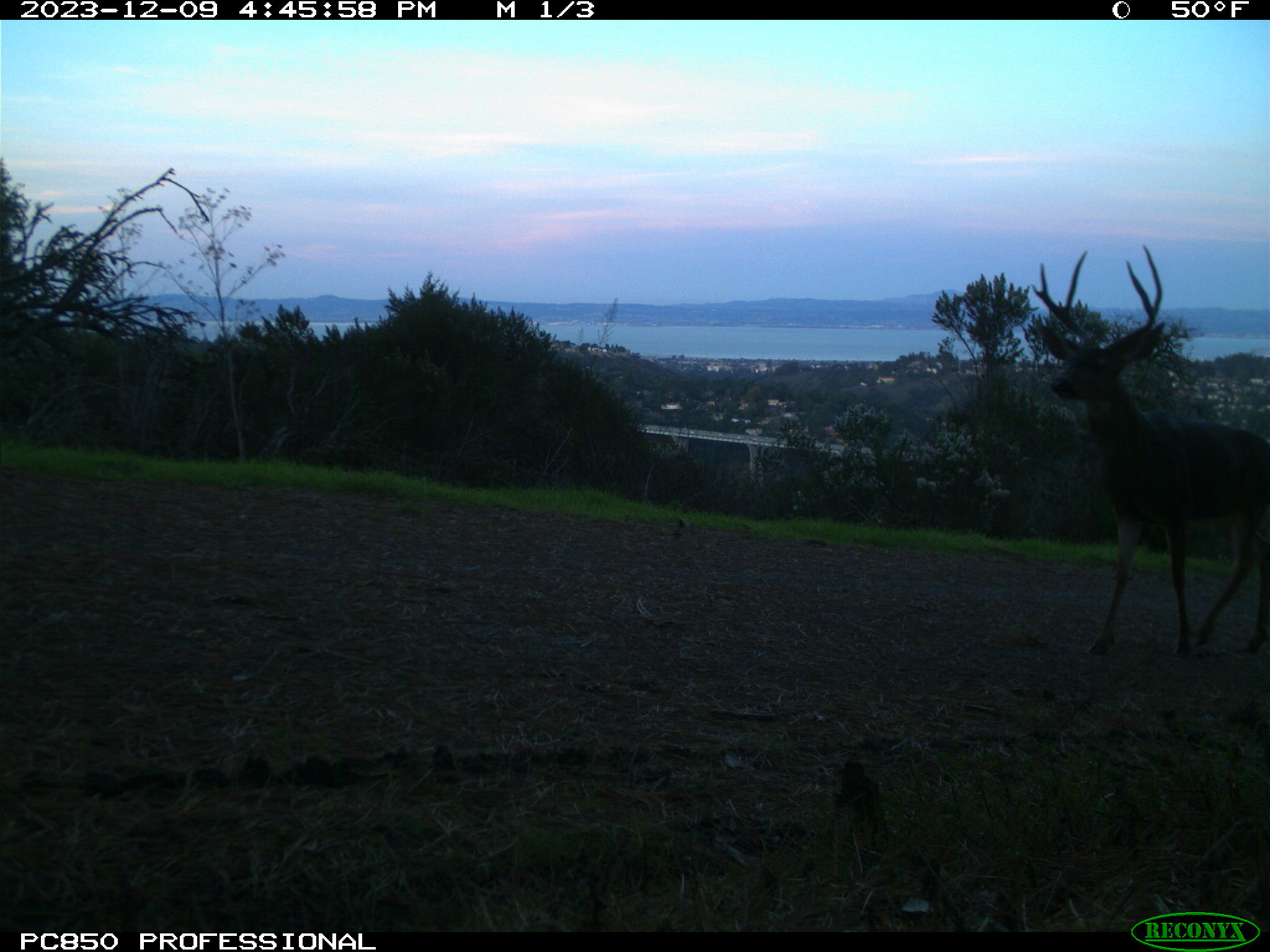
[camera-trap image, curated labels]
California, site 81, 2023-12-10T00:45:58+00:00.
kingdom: Animalia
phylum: Chordata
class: Mammalia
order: Artiodactyla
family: Cervidae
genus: Odocoileus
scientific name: Odocoileus hemionus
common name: mule deer